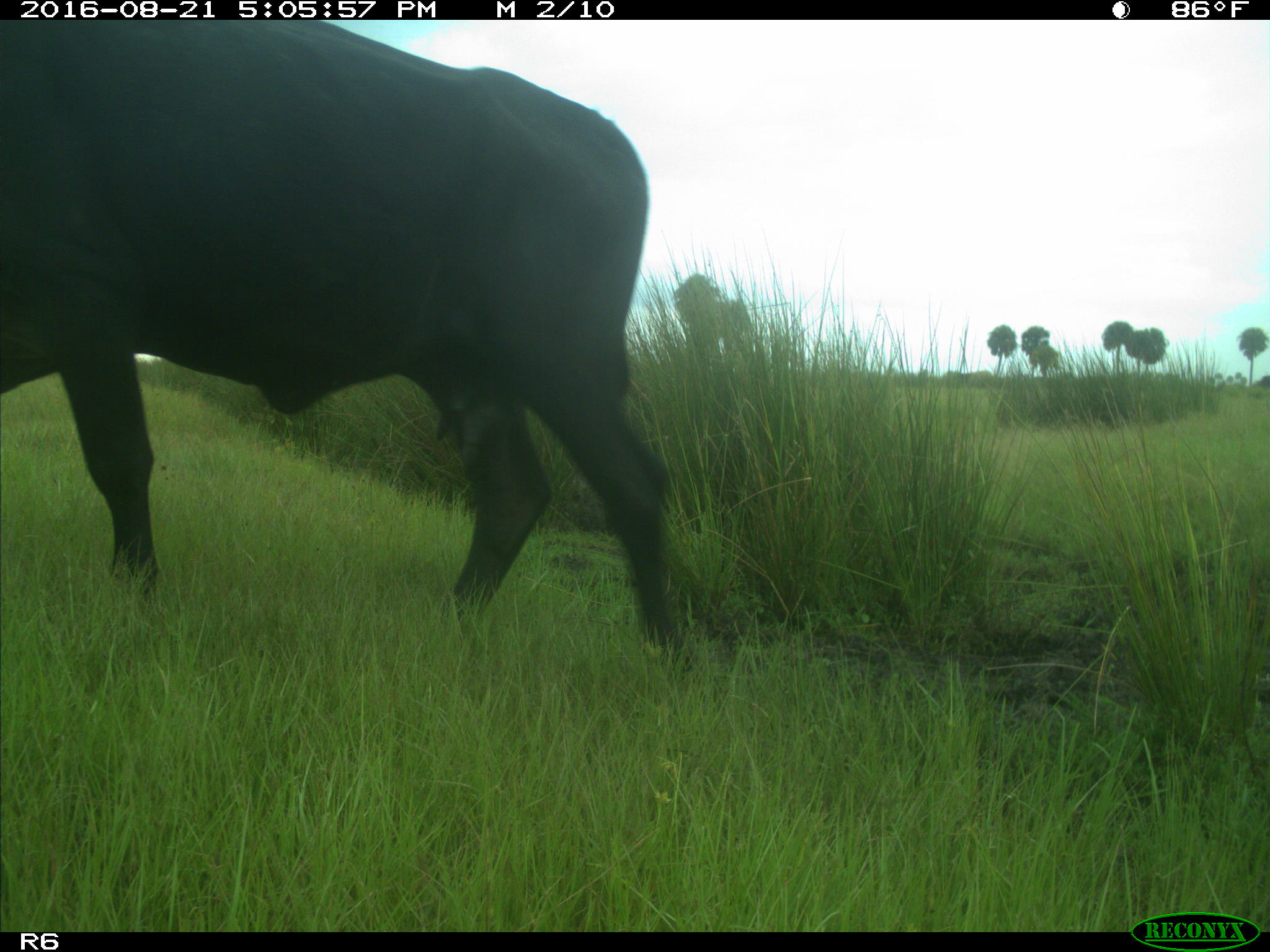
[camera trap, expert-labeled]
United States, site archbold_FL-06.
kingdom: Animalia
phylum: Chordata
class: Mammalia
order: Artiodactyla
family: Bovidae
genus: Bos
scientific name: Bos taurus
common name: domestic cow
Bos taurus (domestic cow).